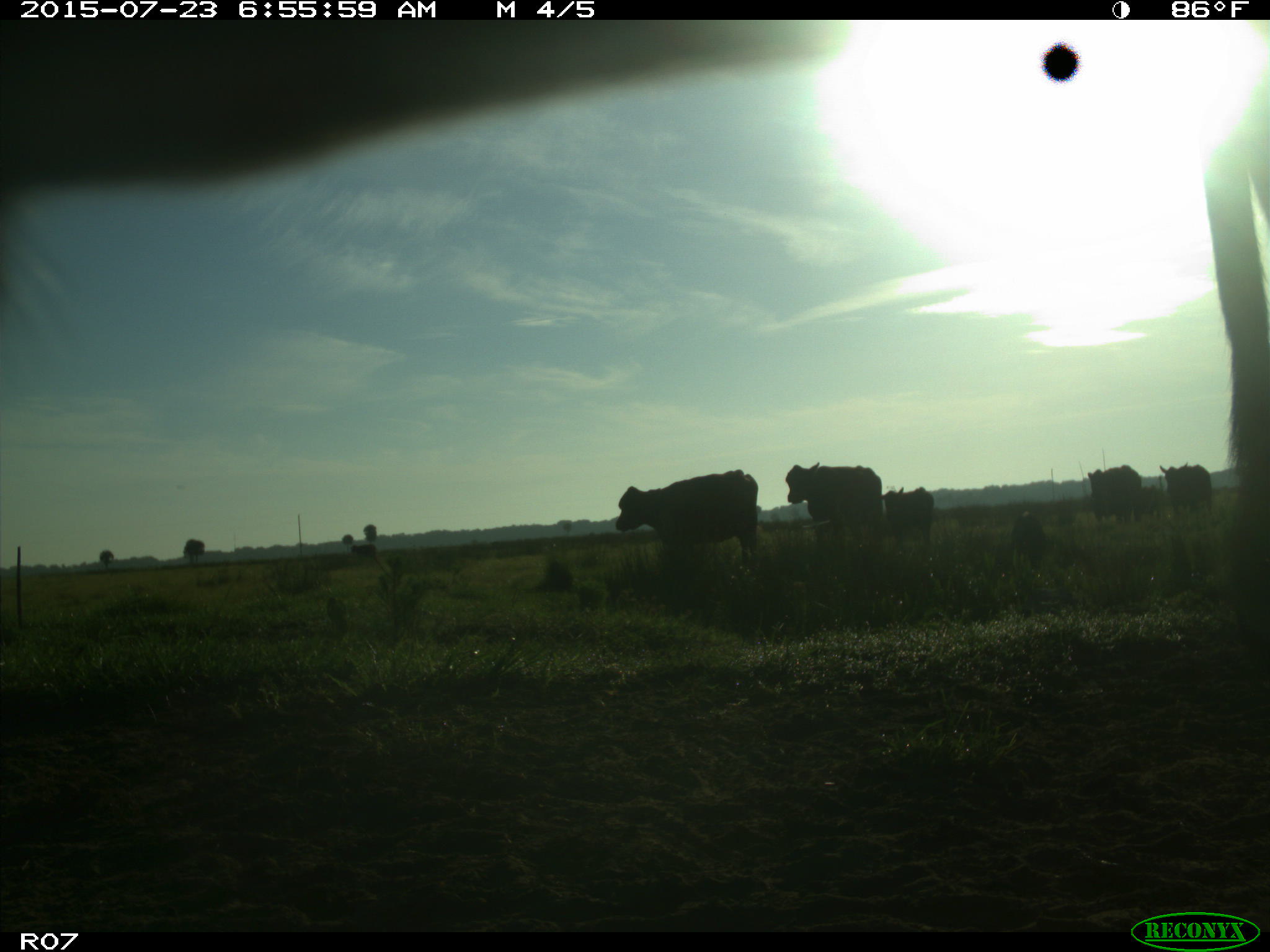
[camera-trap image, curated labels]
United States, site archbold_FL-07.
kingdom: Animalia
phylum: Chordata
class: Mammalia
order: Artiodactyla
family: Bovidae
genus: Bos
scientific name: Bos taurus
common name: domestic cow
Bos taurus (domestic cow).